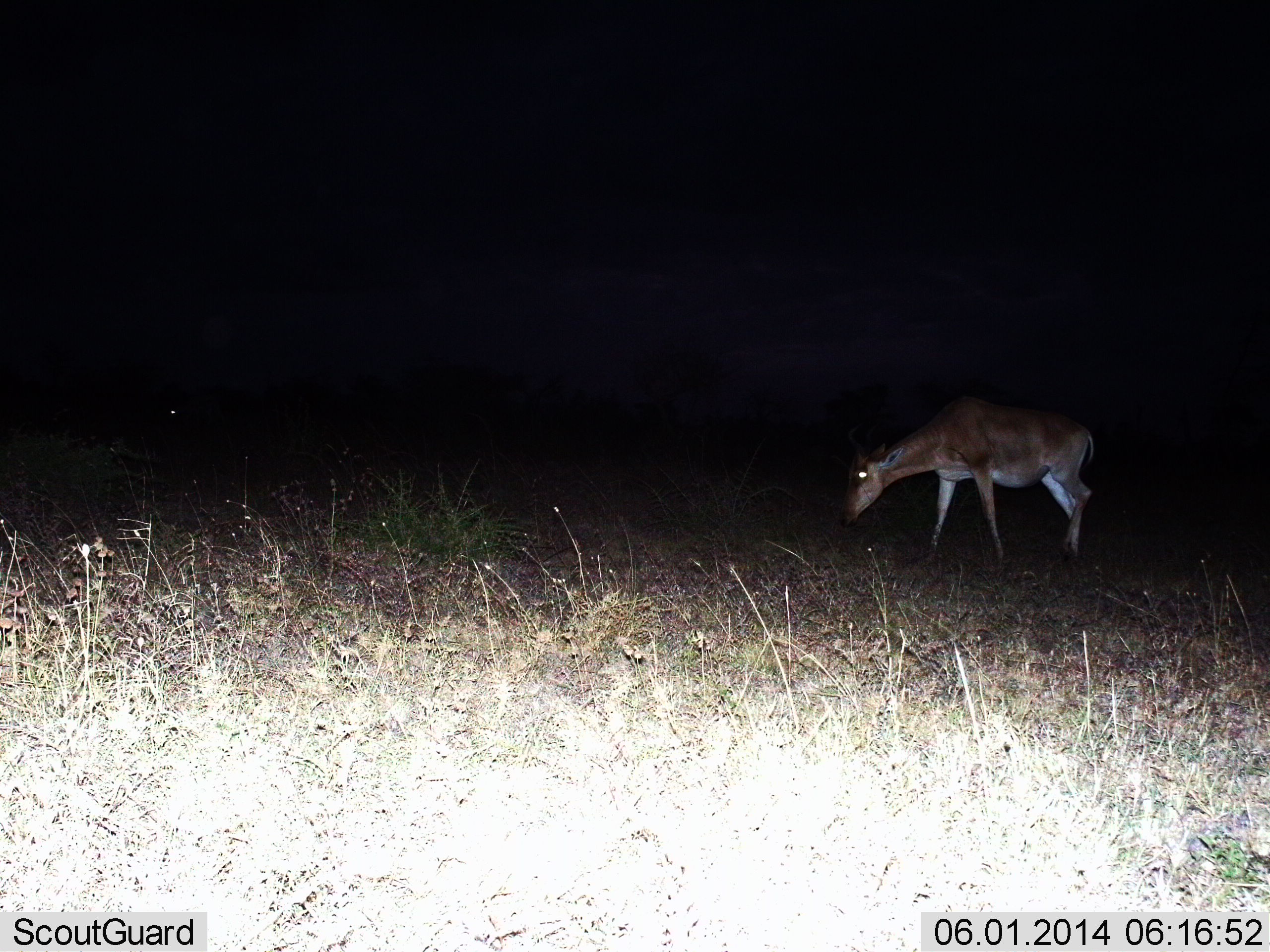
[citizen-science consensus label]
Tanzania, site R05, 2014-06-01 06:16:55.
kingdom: Animalia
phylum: Chordata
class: Mammalia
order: Artiodactyla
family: Bovidae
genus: Alcelaphus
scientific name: Alcelaphus buselaphus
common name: hartebeest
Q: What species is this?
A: Hartebeest (Alcelaphus buselaphus).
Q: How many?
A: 1.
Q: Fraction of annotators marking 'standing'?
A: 10%.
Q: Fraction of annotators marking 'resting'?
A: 0%.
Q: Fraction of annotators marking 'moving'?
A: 30%.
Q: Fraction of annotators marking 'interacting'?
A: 0%.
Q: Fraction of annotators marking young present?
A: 0%.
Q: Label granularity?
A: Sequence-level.